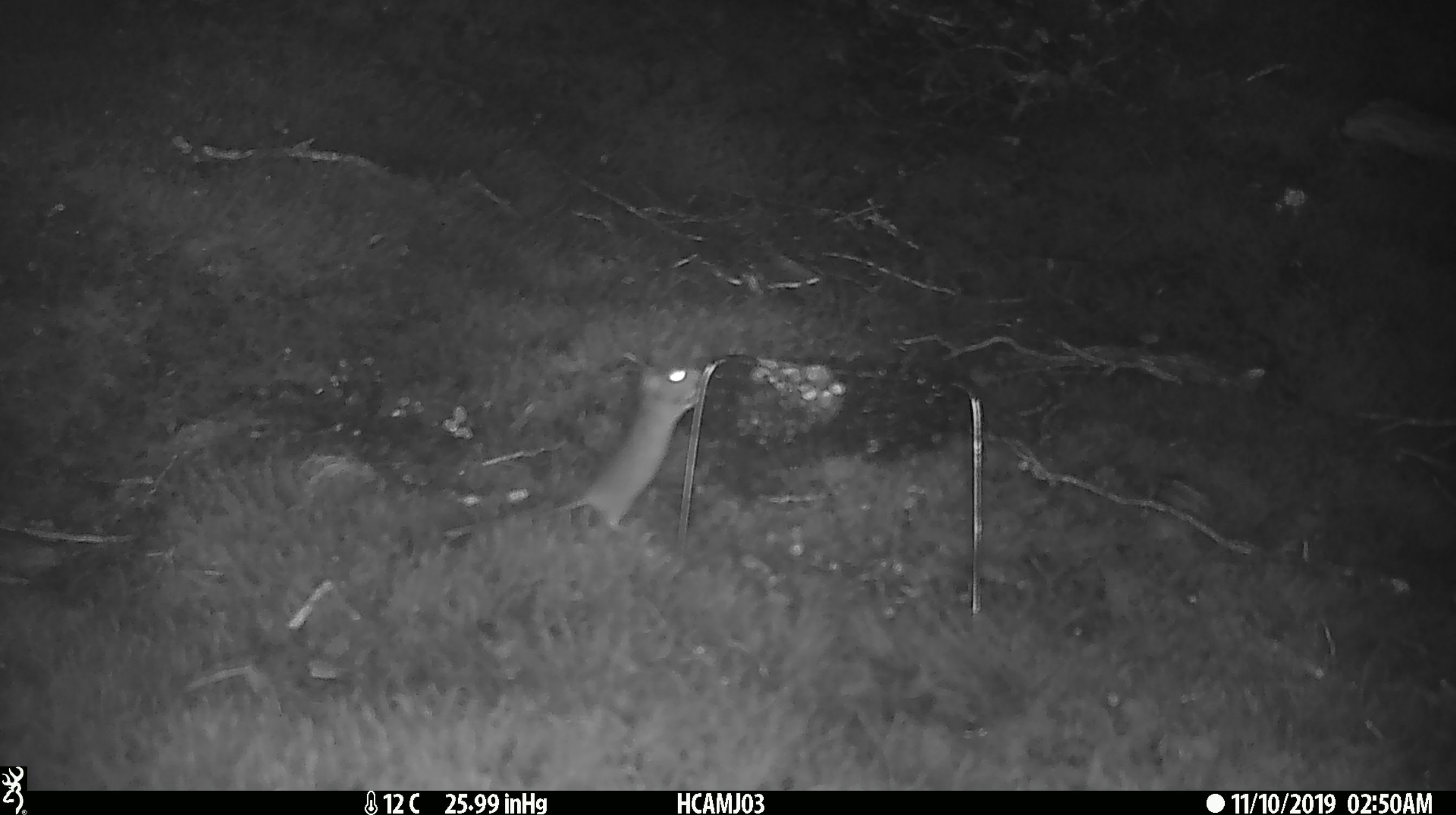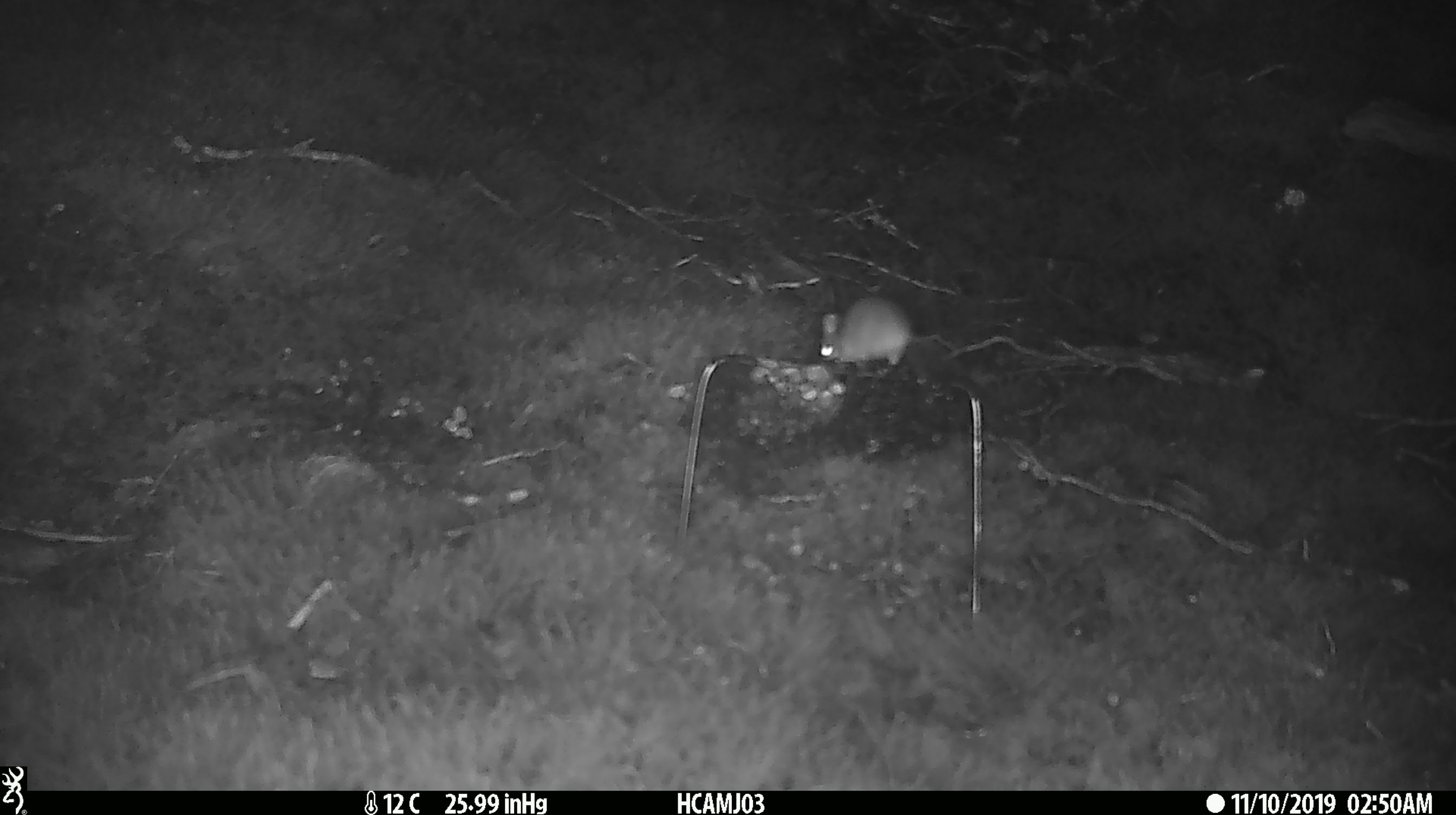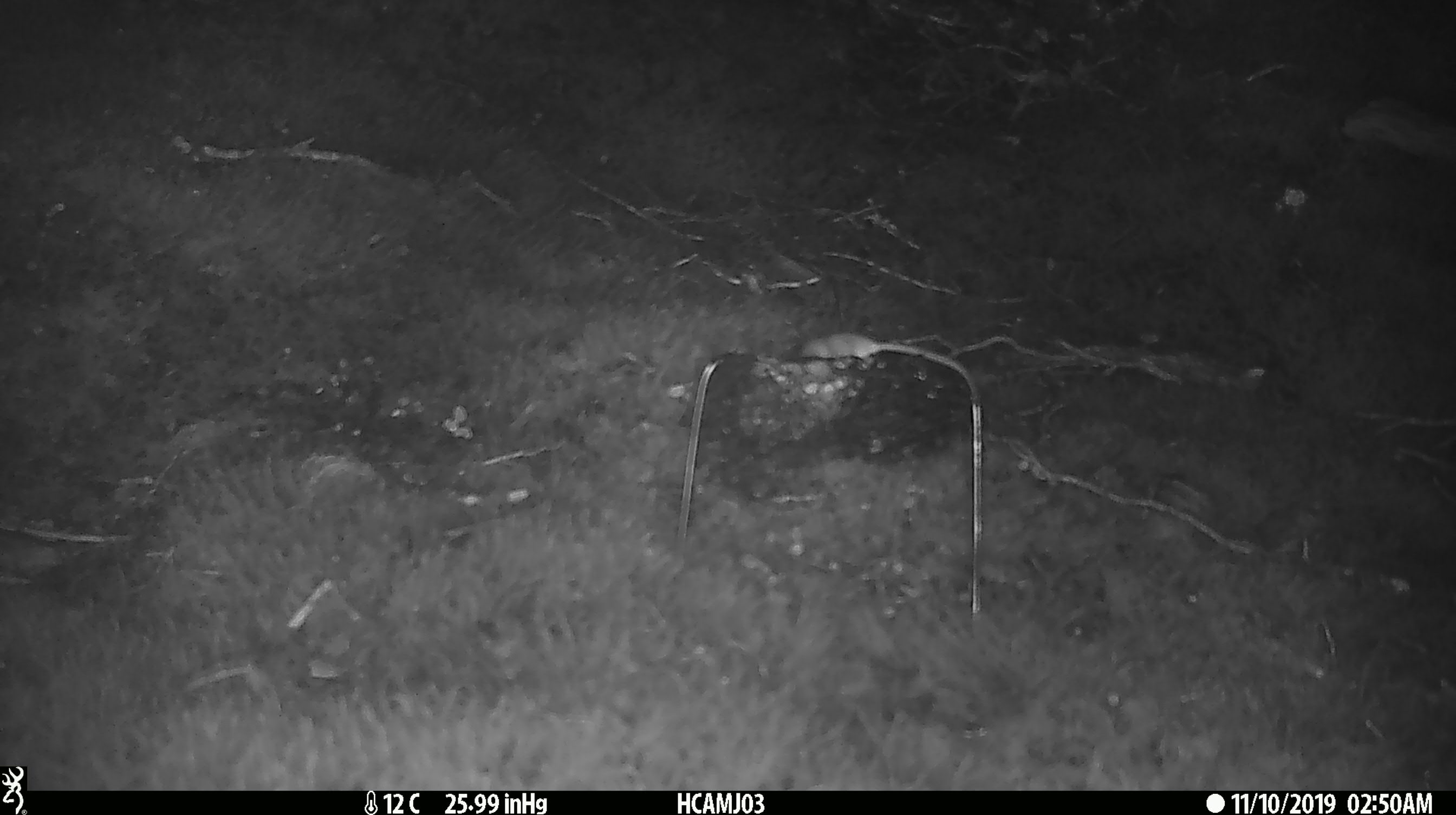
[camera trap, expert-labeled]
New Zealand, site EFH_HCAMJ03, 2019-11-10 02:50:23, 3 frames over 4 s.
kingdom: Animalia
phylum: Chordata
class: Mammalia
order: Rodentia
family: Muridae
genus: Mus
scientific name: Mus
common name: mouse